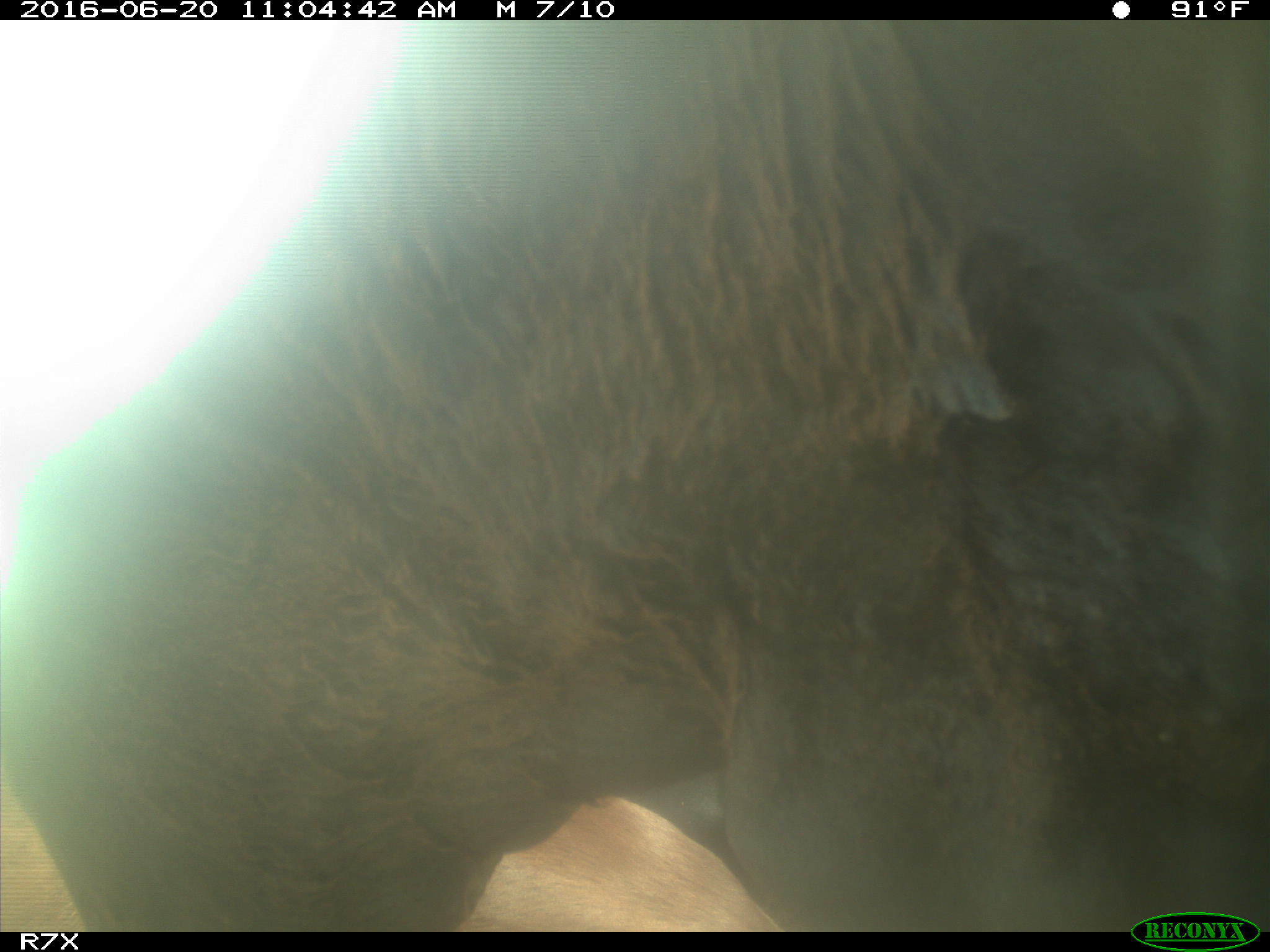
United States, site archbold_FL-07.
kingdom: Animalia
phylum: Chordata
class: Mammalia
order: Artiodactyla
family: Bovidae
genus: Bos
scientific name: Bos taurus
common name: domestic cow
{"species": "Bos taurus (domestic cow)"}